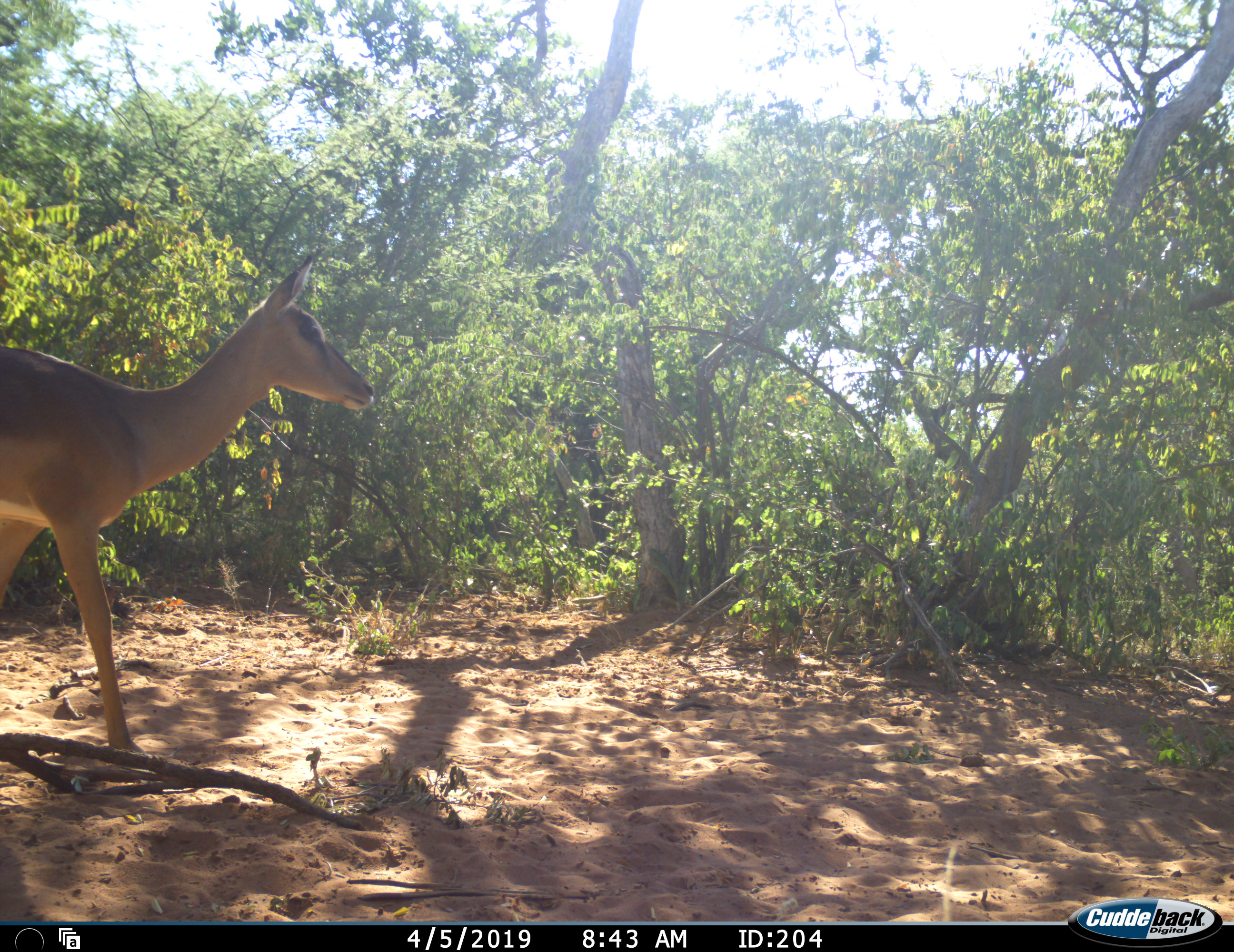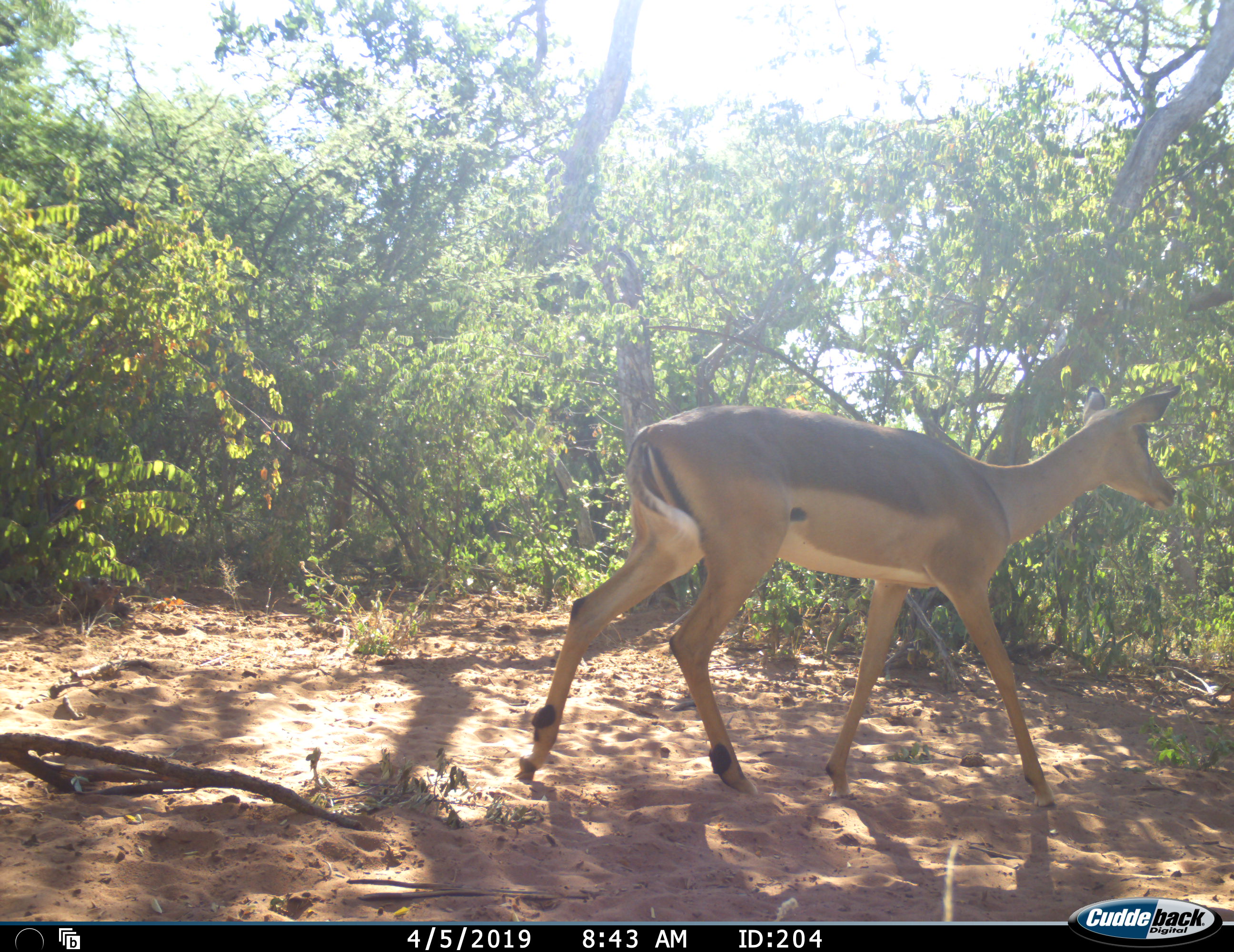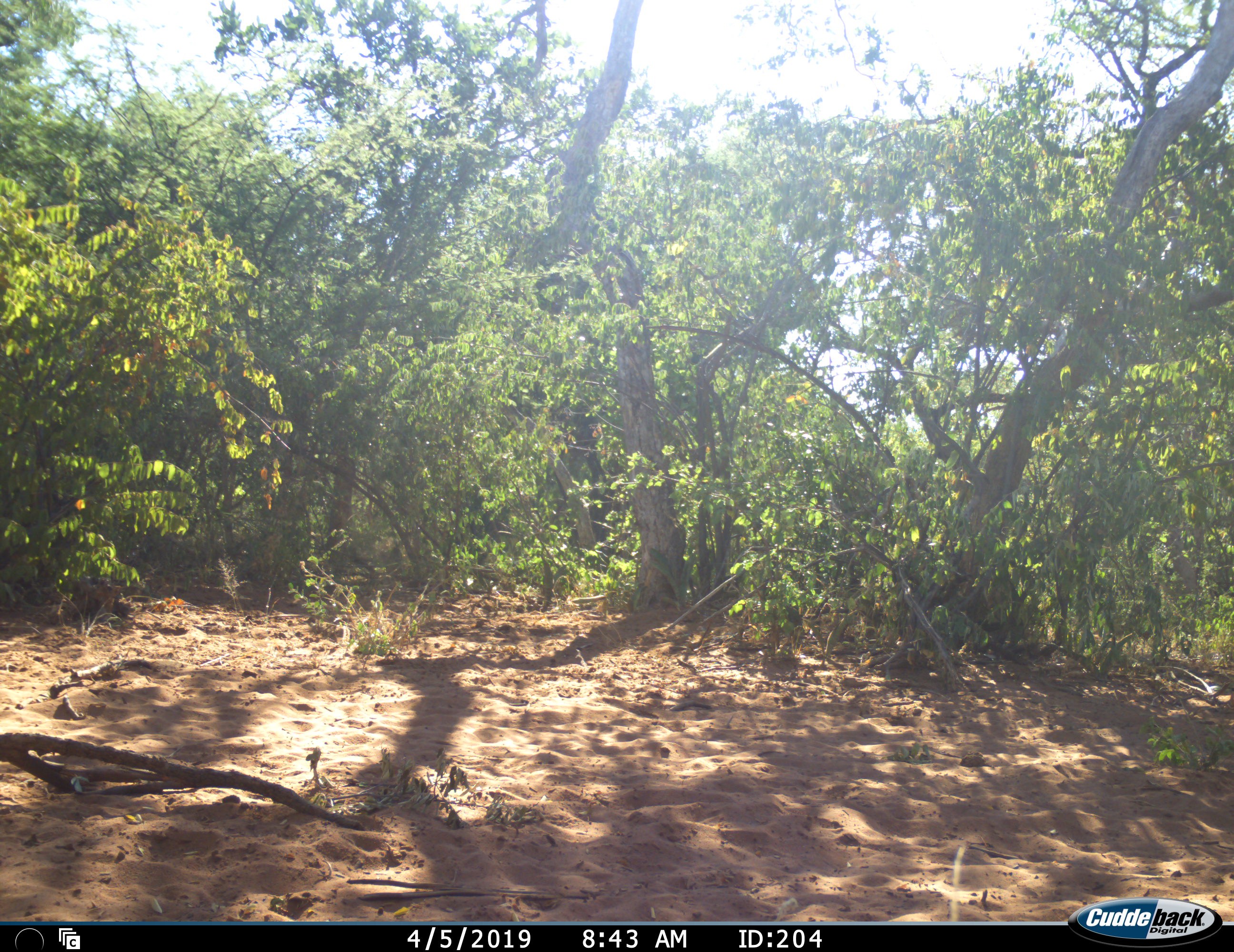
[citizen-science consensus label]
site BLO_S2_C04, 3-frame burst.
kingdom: Animalia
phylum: Chordata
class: Mammalia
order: Artiodactyla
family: Bovidae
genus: Aepyceros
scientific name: Aepyceros melampus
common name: impala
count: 1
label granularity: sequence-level